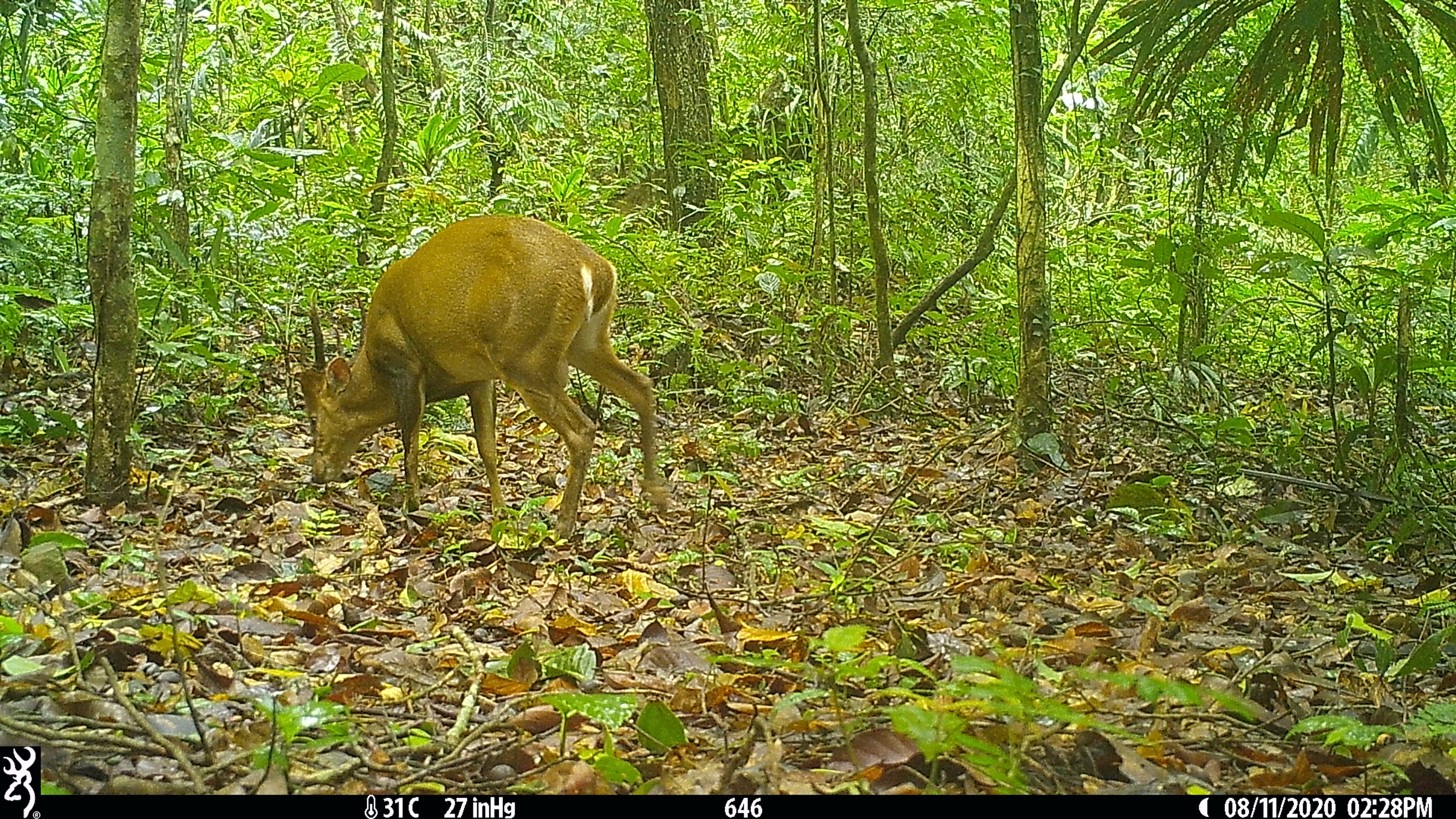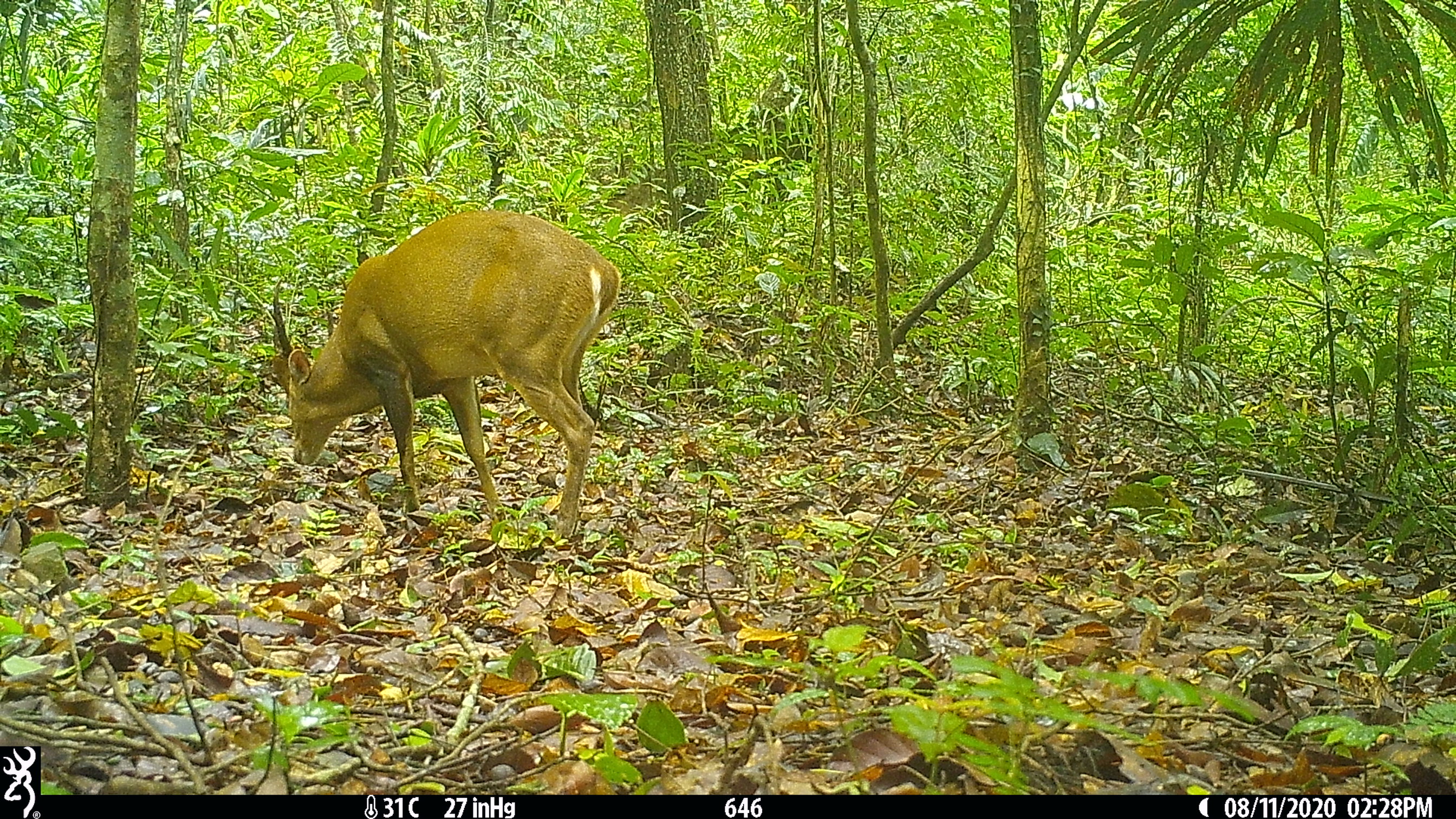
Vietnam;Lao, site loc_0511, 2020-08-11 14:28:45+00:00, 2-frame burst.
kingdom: Animalia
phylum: Chordata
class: Mammalia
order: Artiodactyla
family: Cervidae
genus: Muntiacus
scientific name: Muntiacus vuquangensis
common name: large-antlered muntjac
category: large antlered muntjac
Large antlered muntjac (large-antlered muntjac) (Muntiacus vuquangensis). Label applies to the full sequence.